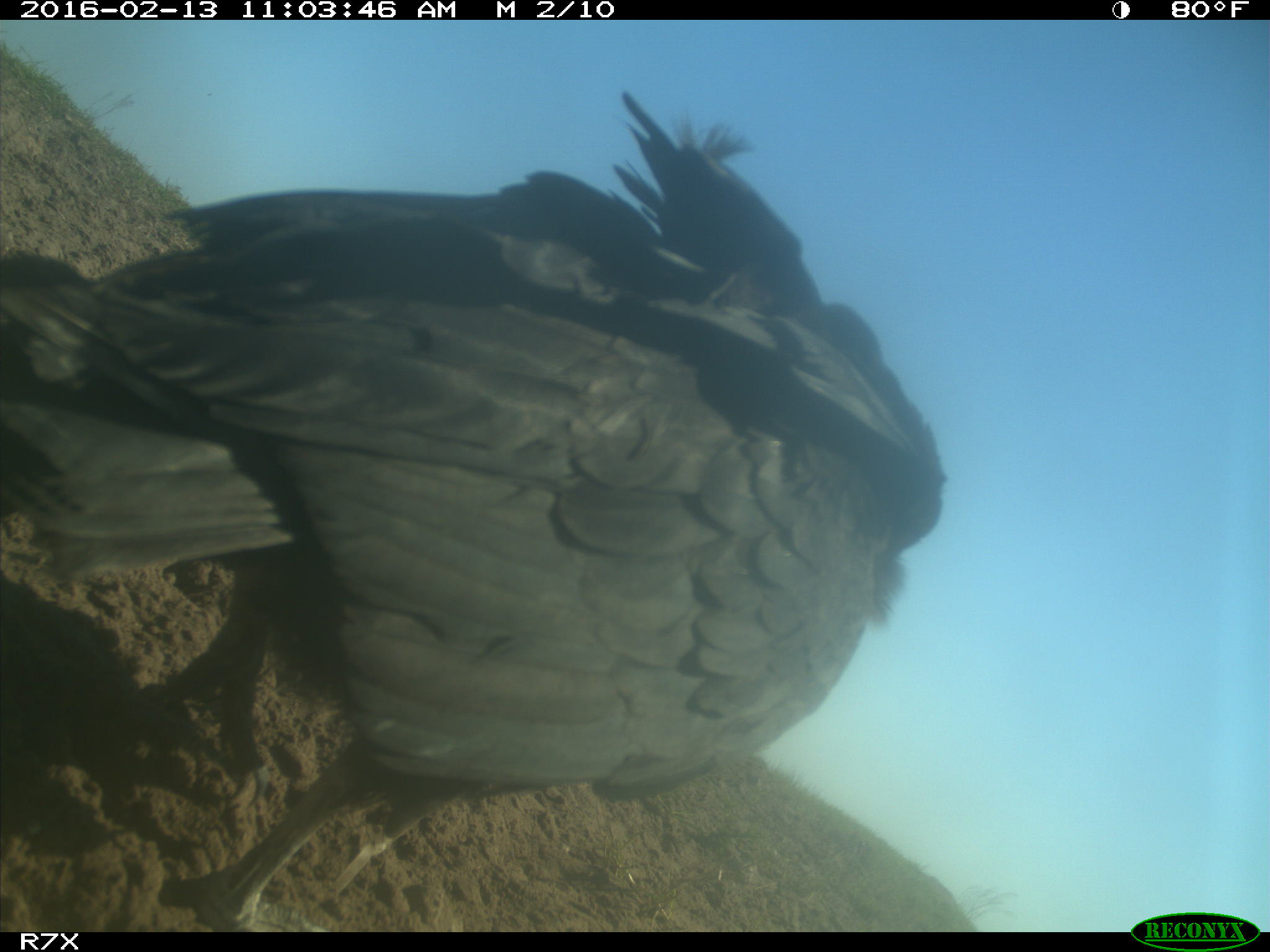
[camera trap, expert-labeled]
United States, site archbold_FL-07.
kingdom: Animalia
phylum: Chordata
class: Aves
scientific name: Aves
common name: birds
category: unidentified bird